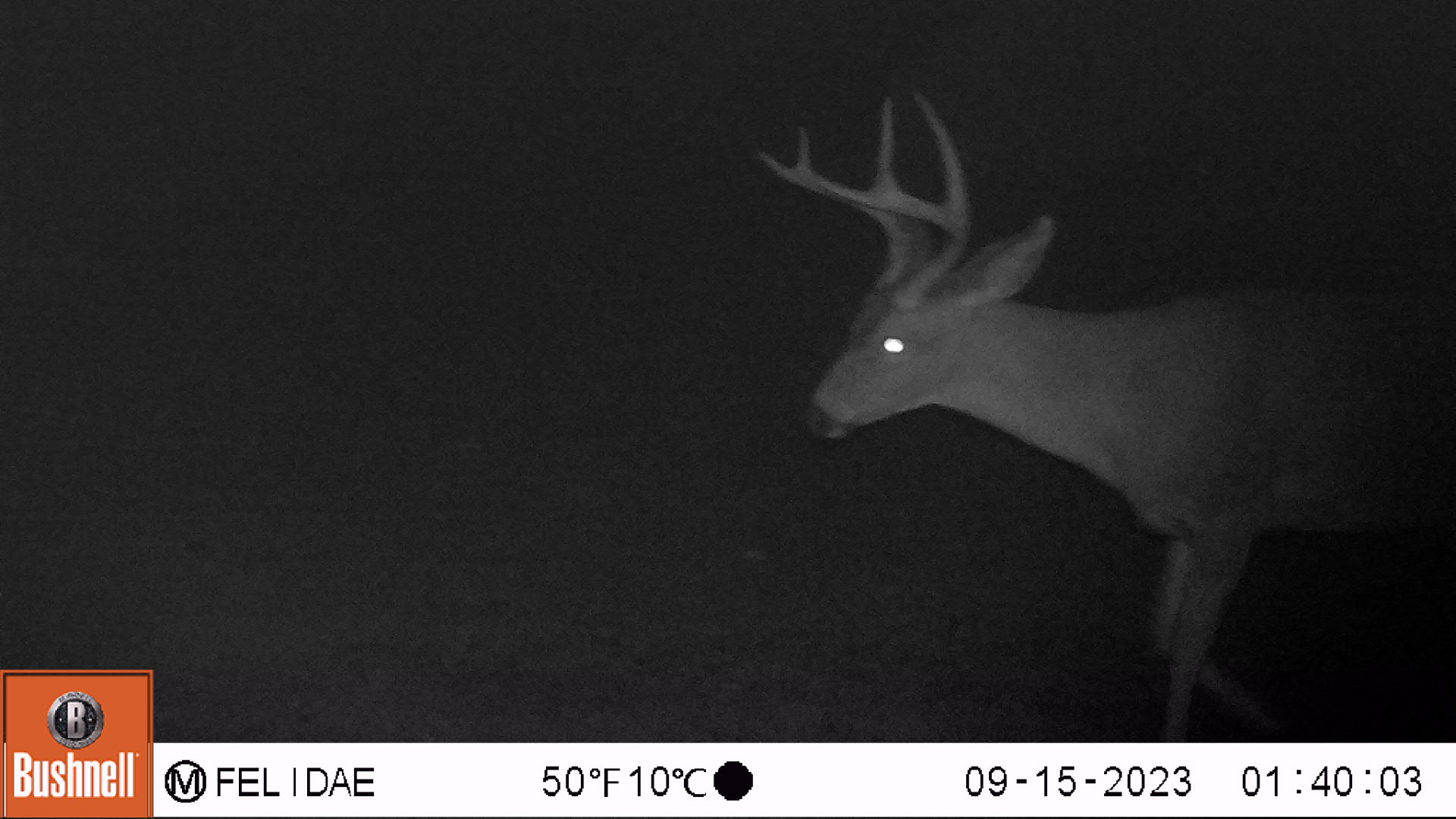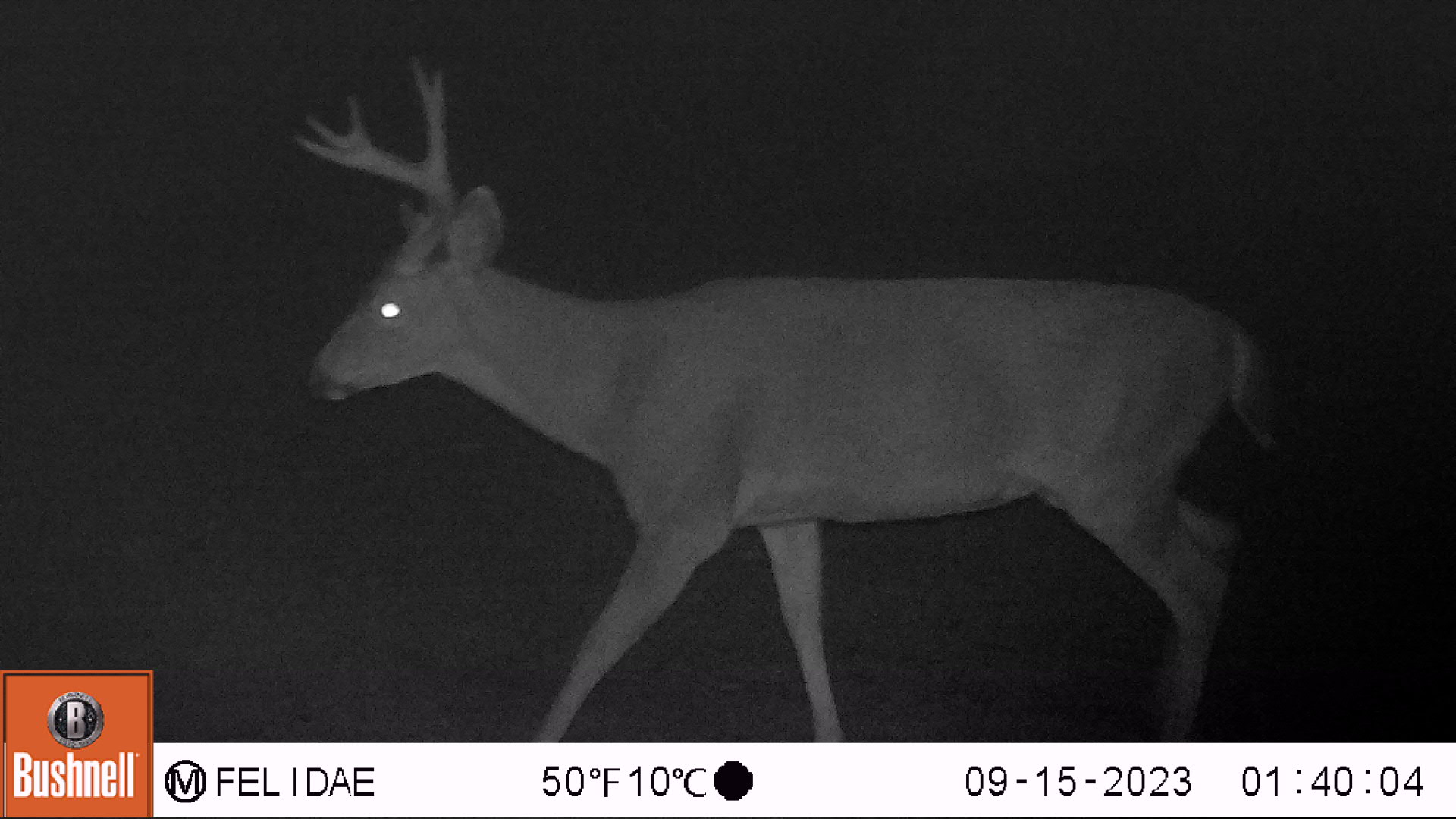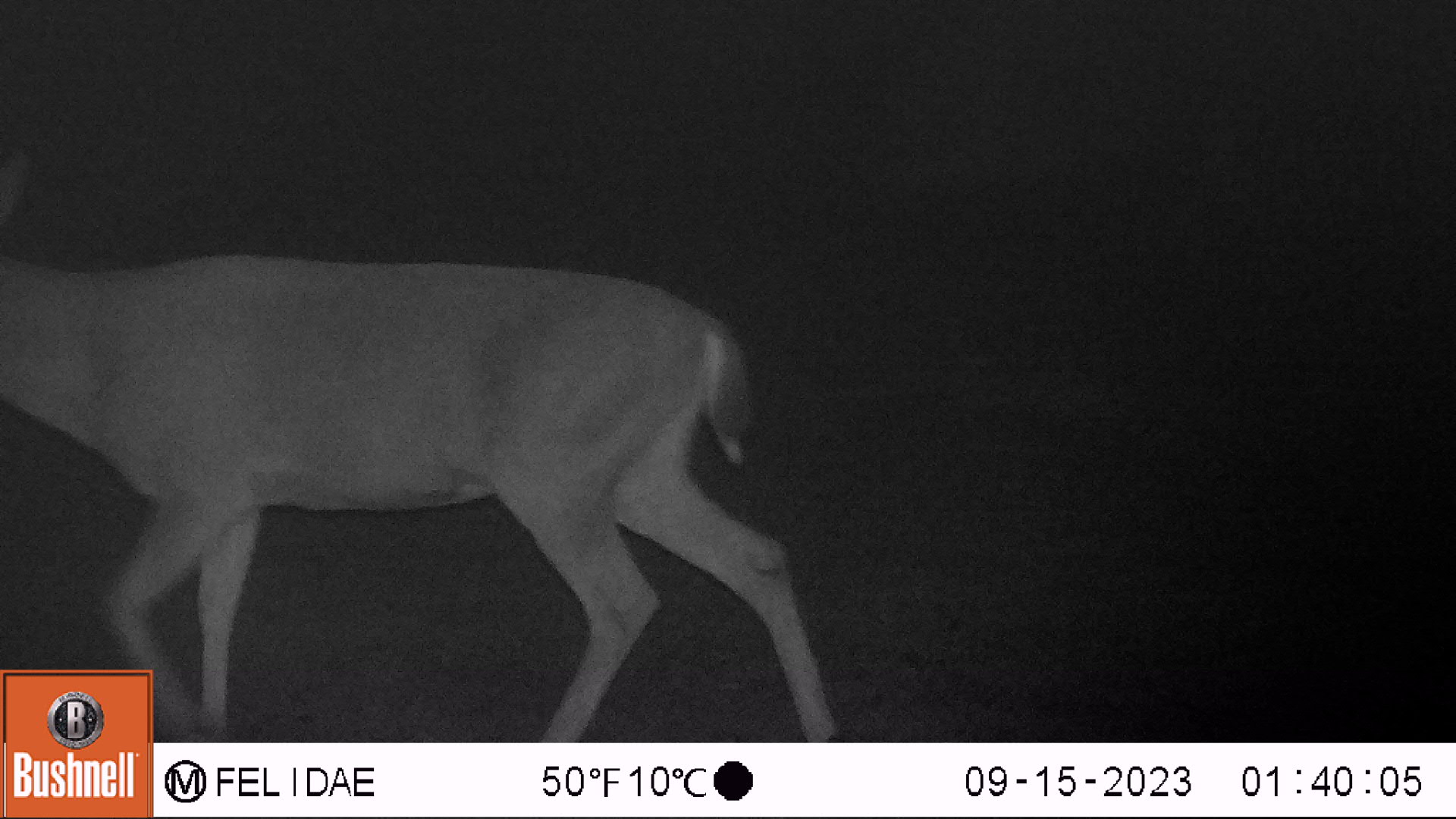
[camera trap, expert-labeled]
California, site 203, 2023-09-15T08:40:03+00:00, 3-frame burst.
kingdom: Animalia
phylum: Chordata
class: Mammalia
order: Artiodactyla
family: Cervidae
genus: Odocoileus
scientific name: Odocoileus hemionus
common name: mule deer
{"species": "mule deer (Odocoileus hemionus)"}